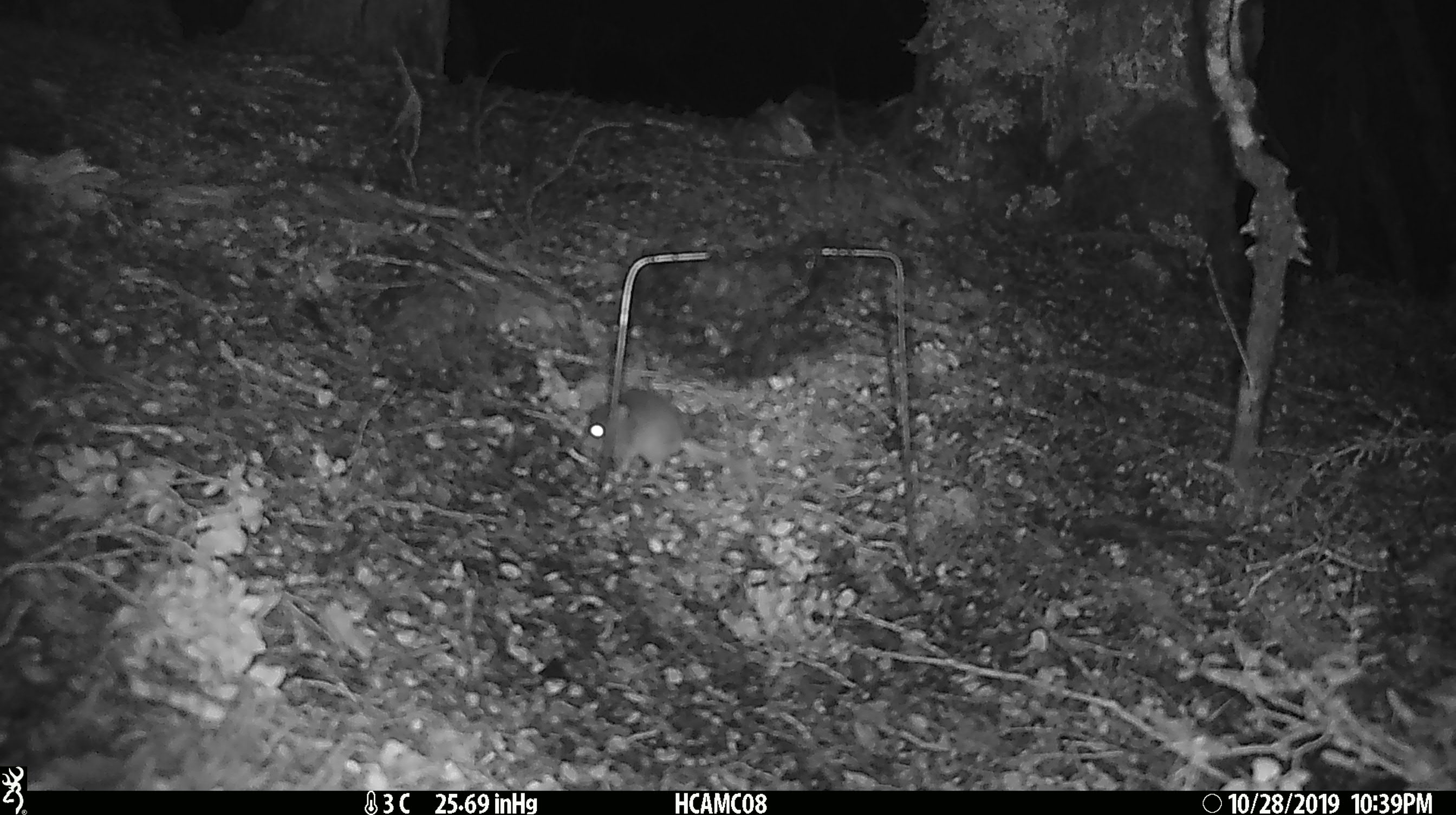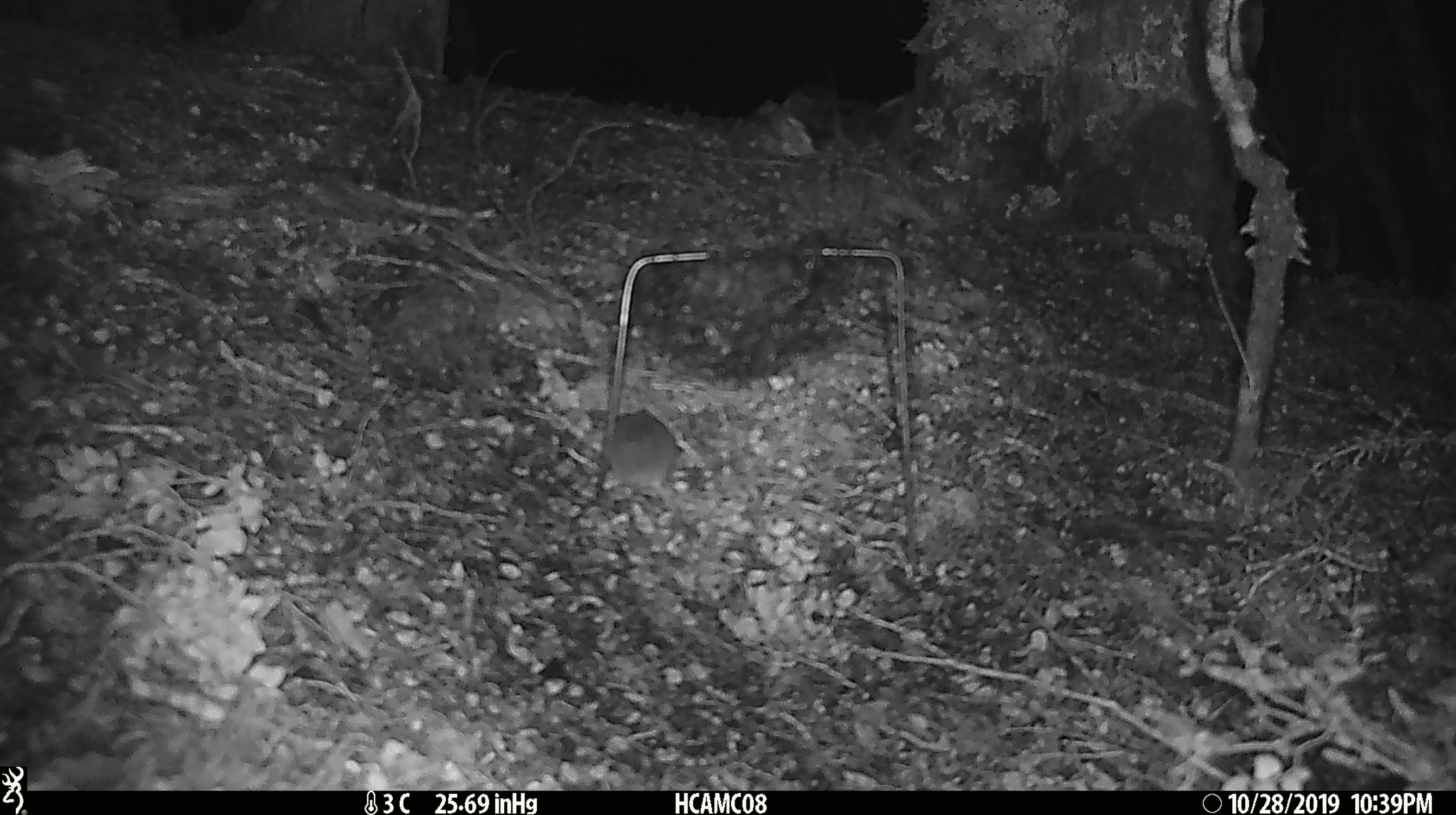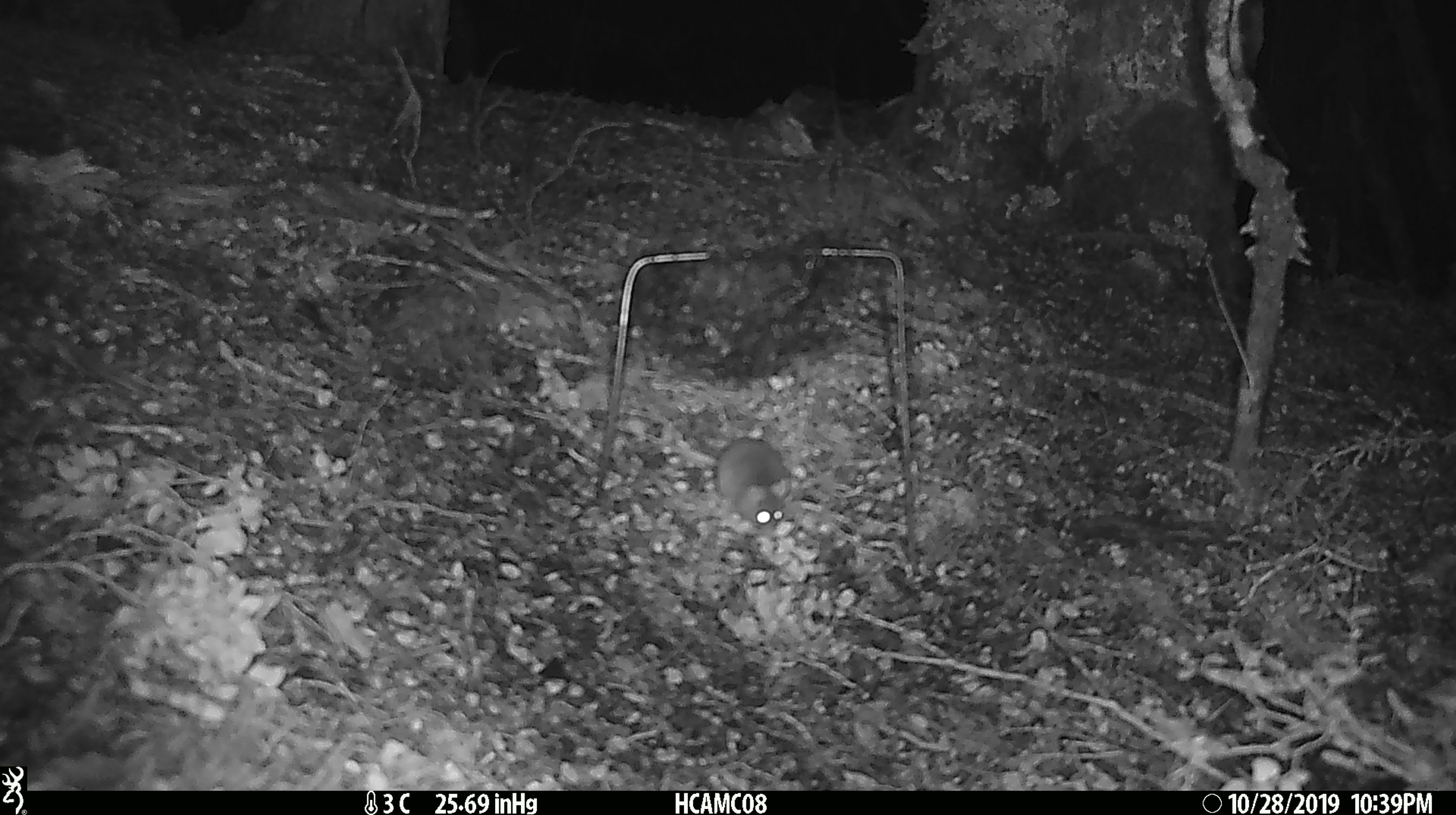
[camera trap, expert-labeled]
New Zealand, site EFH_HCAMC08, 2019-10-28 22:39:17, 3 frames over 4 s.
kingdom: Animalia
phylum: Chordata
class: Mammalia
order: Rodentia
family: Muridae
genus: Mus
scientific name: Mus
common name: mouse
Mouse (Mus).